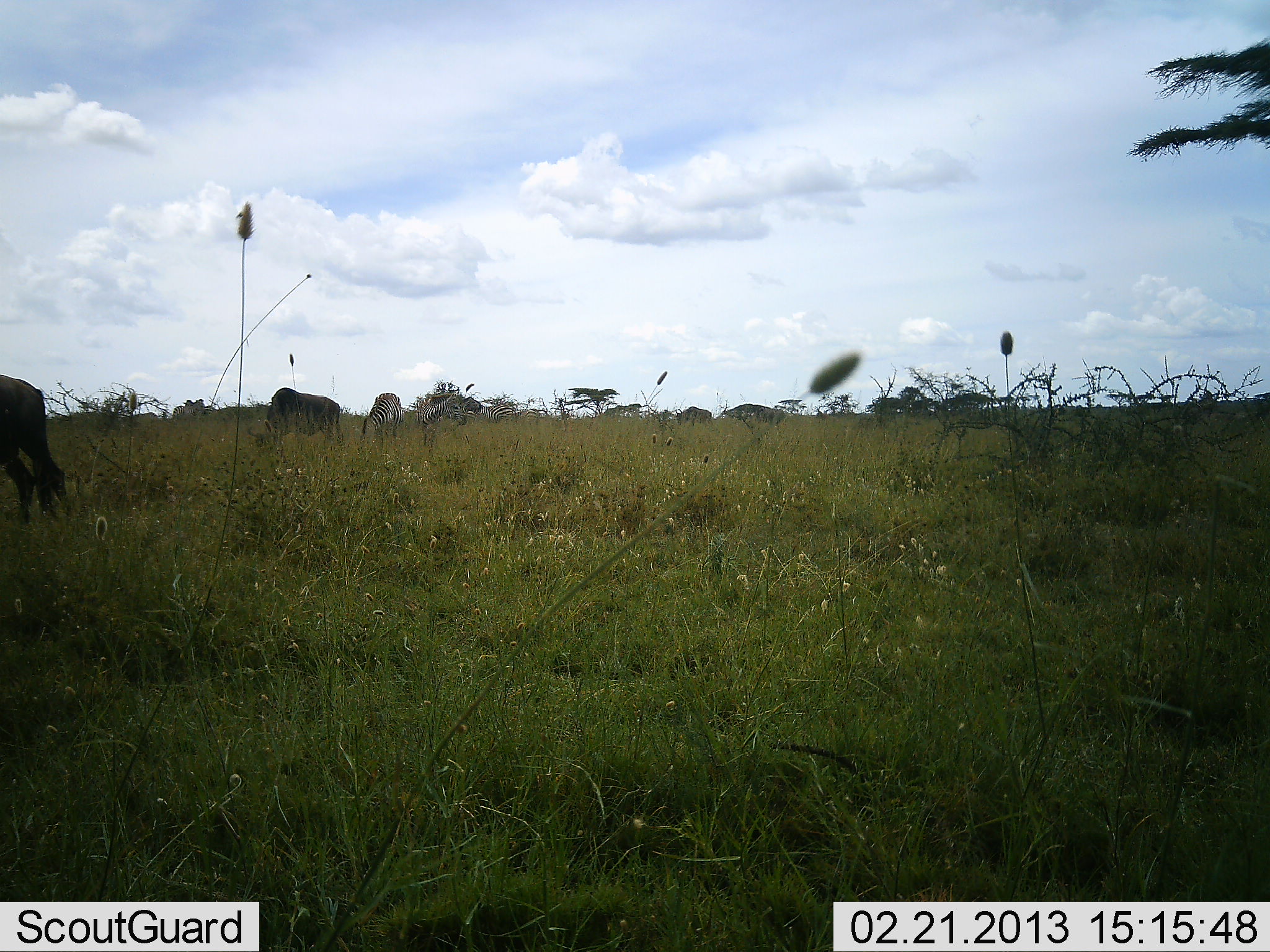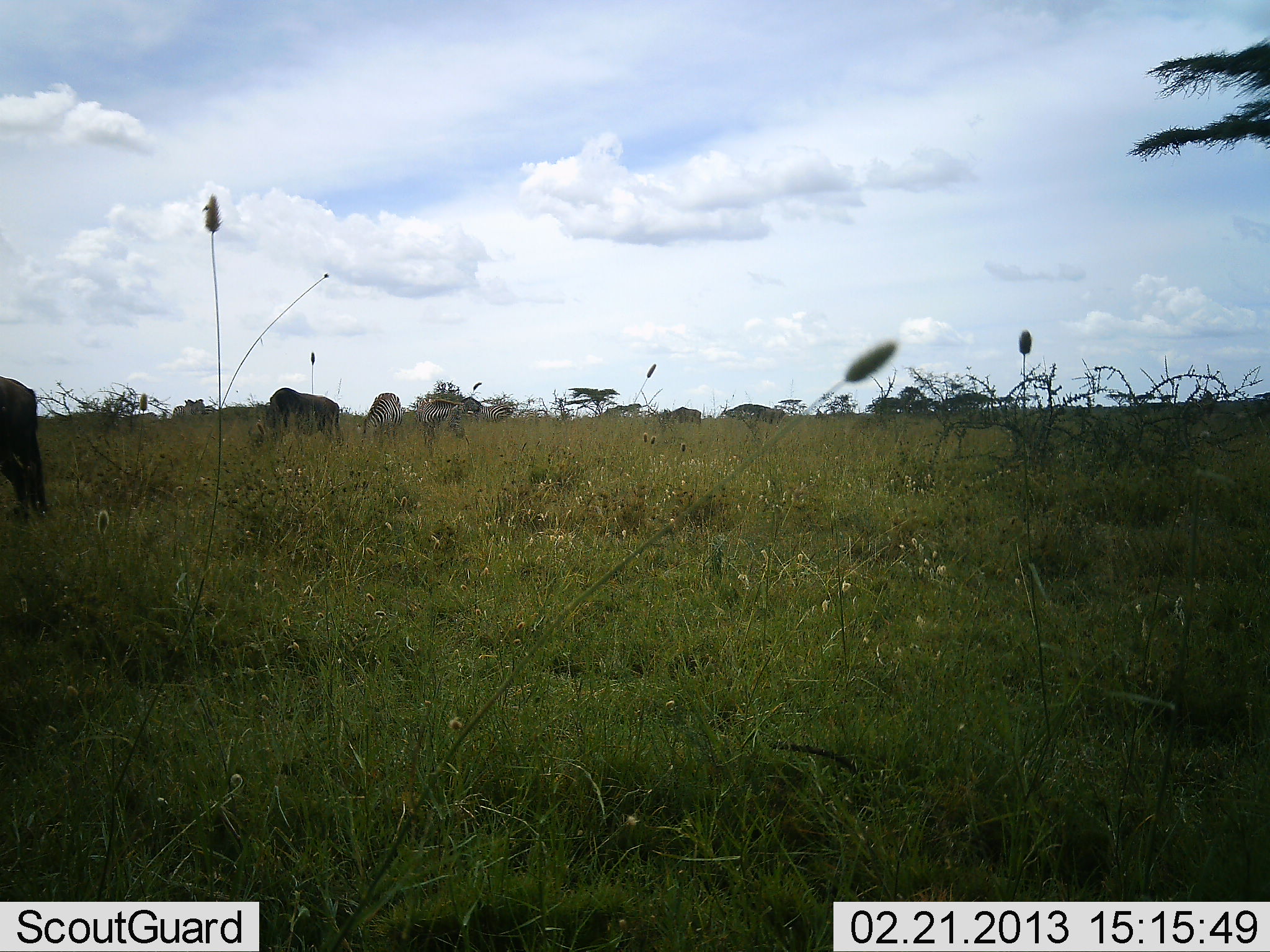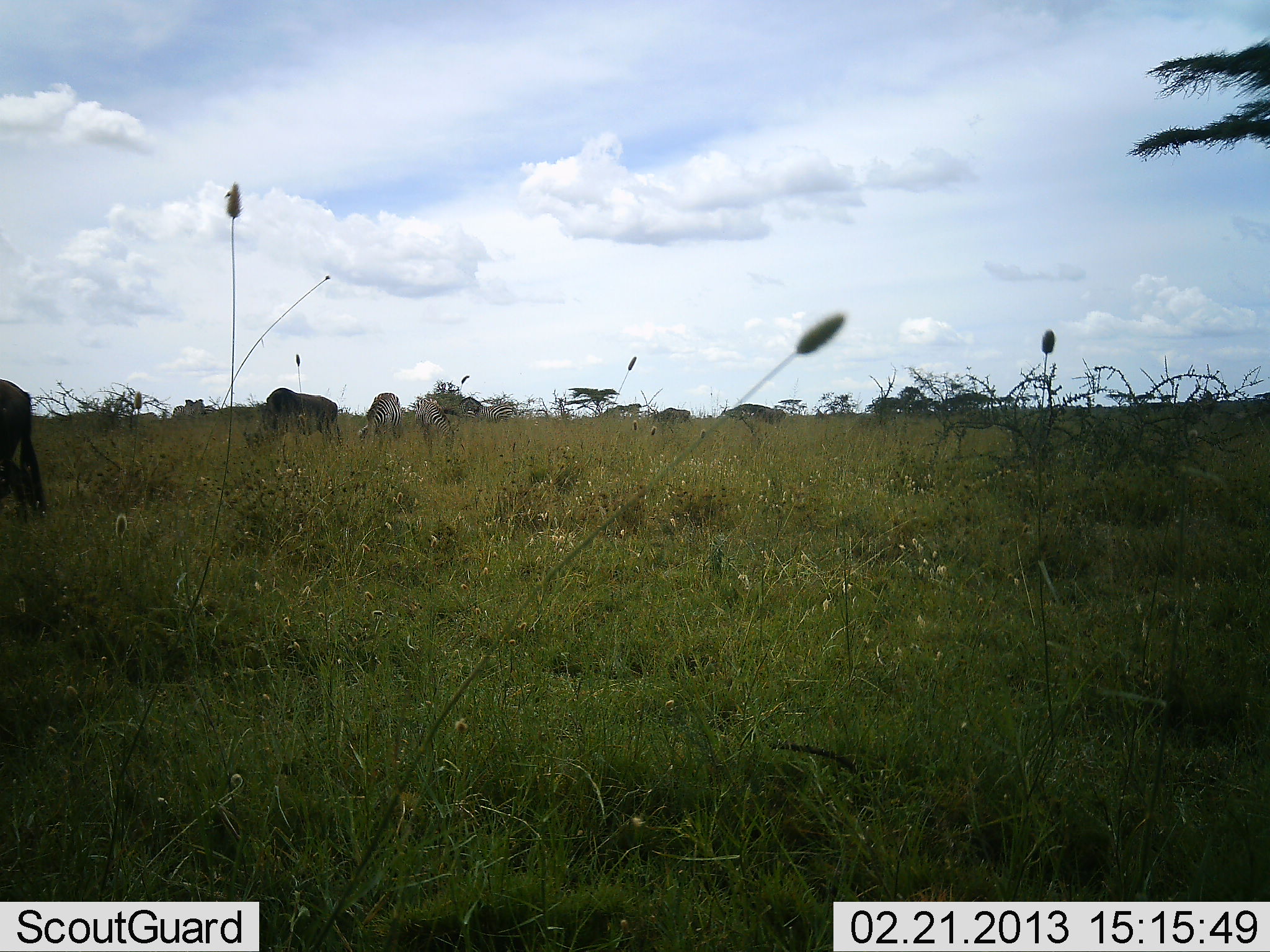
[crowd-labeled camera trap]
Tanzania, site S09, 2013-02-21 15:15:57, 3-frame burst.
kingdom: Animalia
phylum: Chordata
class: Mammalia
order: Artiodactyla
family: Bovidae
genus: Connochaetes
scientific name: Connochaetes taurinus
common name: blue wildebeest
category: wildebeest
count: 2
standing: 29%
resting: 0%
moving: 38%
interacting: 0%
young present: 0%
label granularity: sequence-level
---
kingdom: Animalia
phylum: Chordata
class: Mammalia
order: Perissodactyla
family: Equidae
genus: Equus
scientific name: Equus quagga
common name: plains zebra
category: zebra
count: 2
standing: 63%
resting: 0%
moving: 11%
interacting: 0%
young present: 0%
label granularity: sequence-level